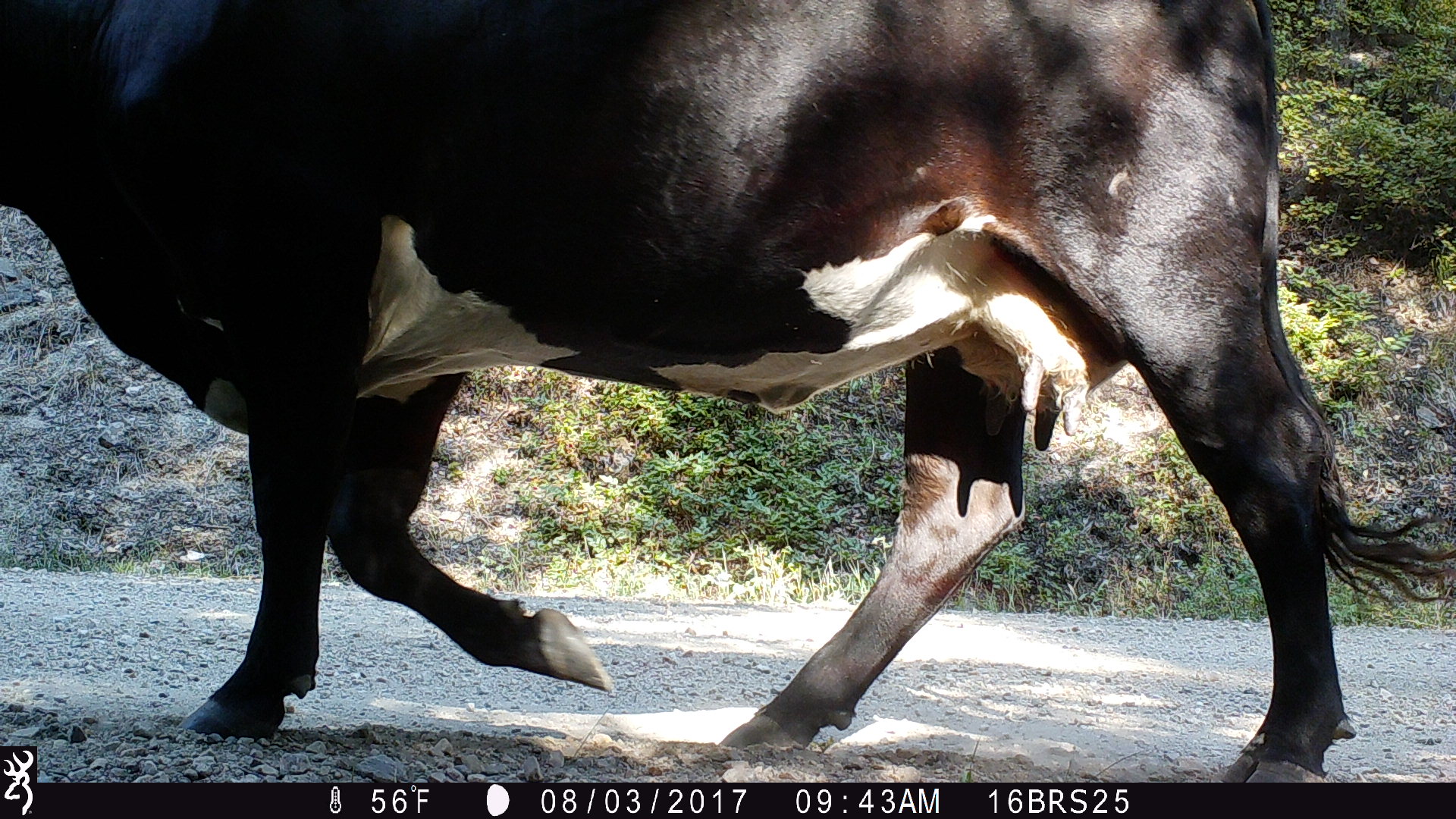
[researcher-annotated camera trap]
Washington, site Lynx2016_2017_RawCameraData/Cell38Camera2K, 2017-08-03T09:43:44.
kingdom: Animalia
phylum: Chordata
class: Mammalia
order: Artiodactyla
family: Bovidae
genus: Bos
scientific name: Bos taurus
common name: domestic cattle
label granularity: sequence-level